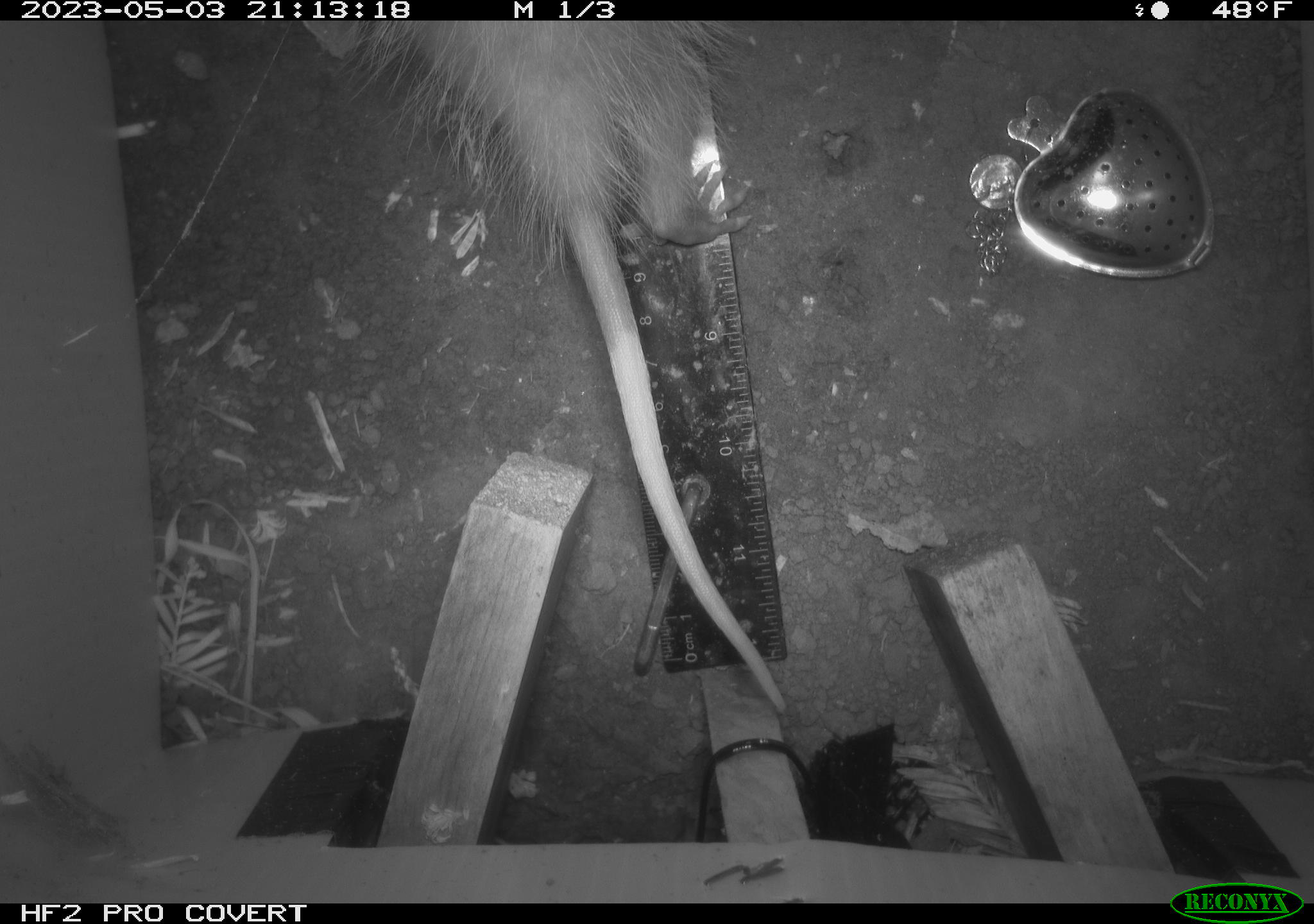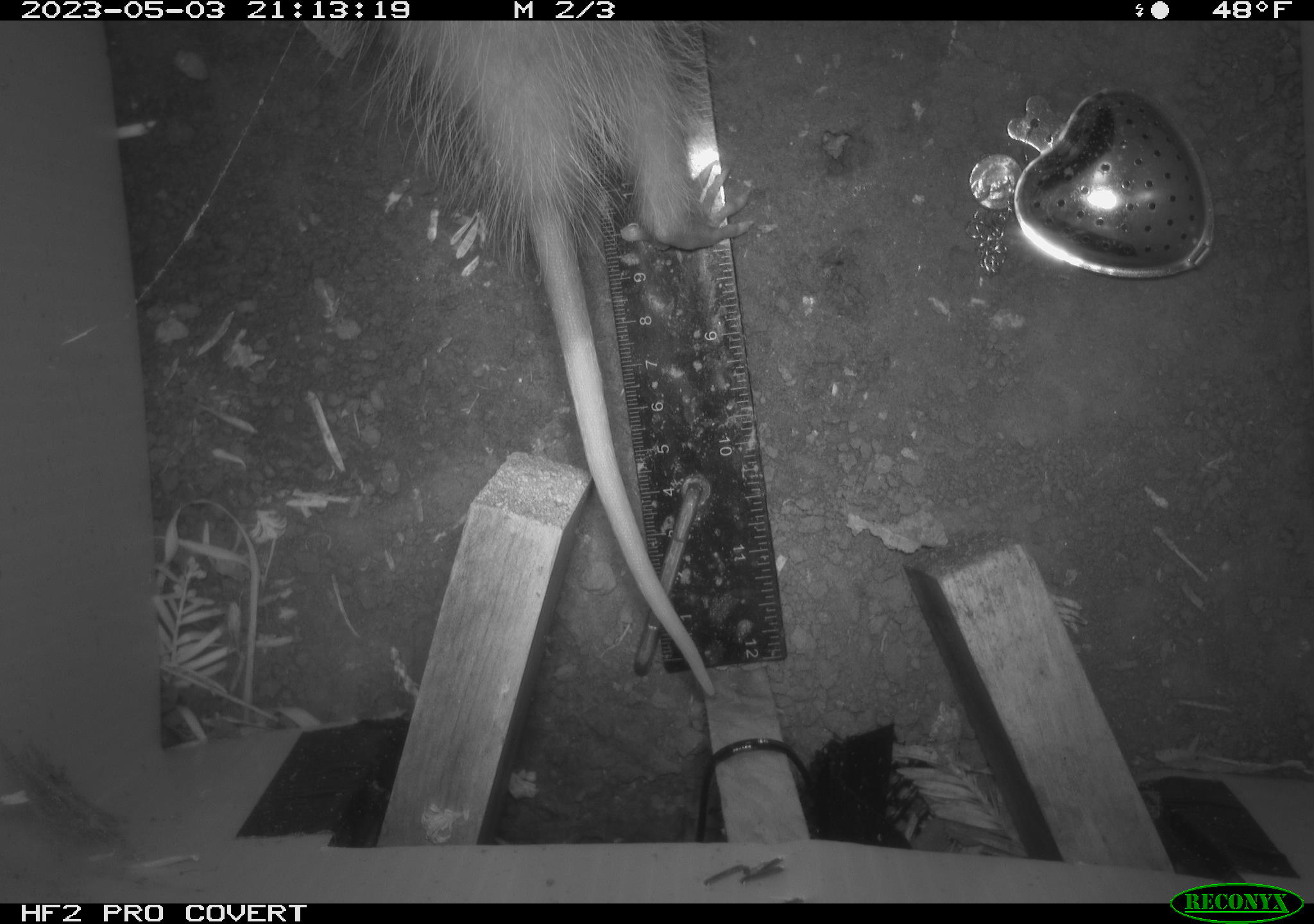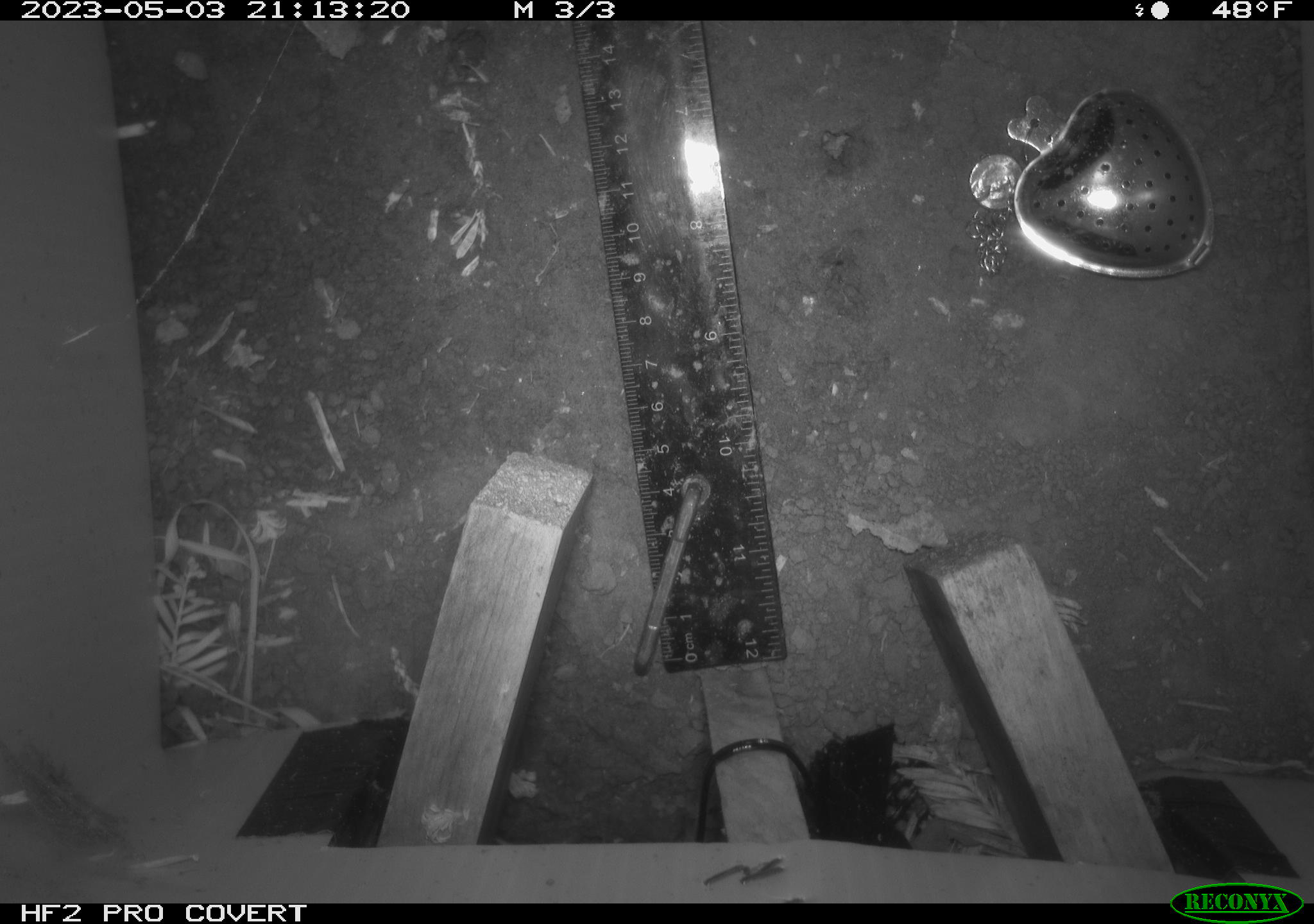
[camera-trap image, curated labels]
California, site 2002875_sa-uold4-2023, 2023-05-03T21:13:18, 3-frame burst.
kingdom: Animalia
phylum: Chordata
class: Mammalia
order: Didelphimorphia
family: Didelphidae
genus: Didelphis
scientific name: Didelphis virginiana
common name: virginia opossum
Virginia opossum (Didelphis virginiana).